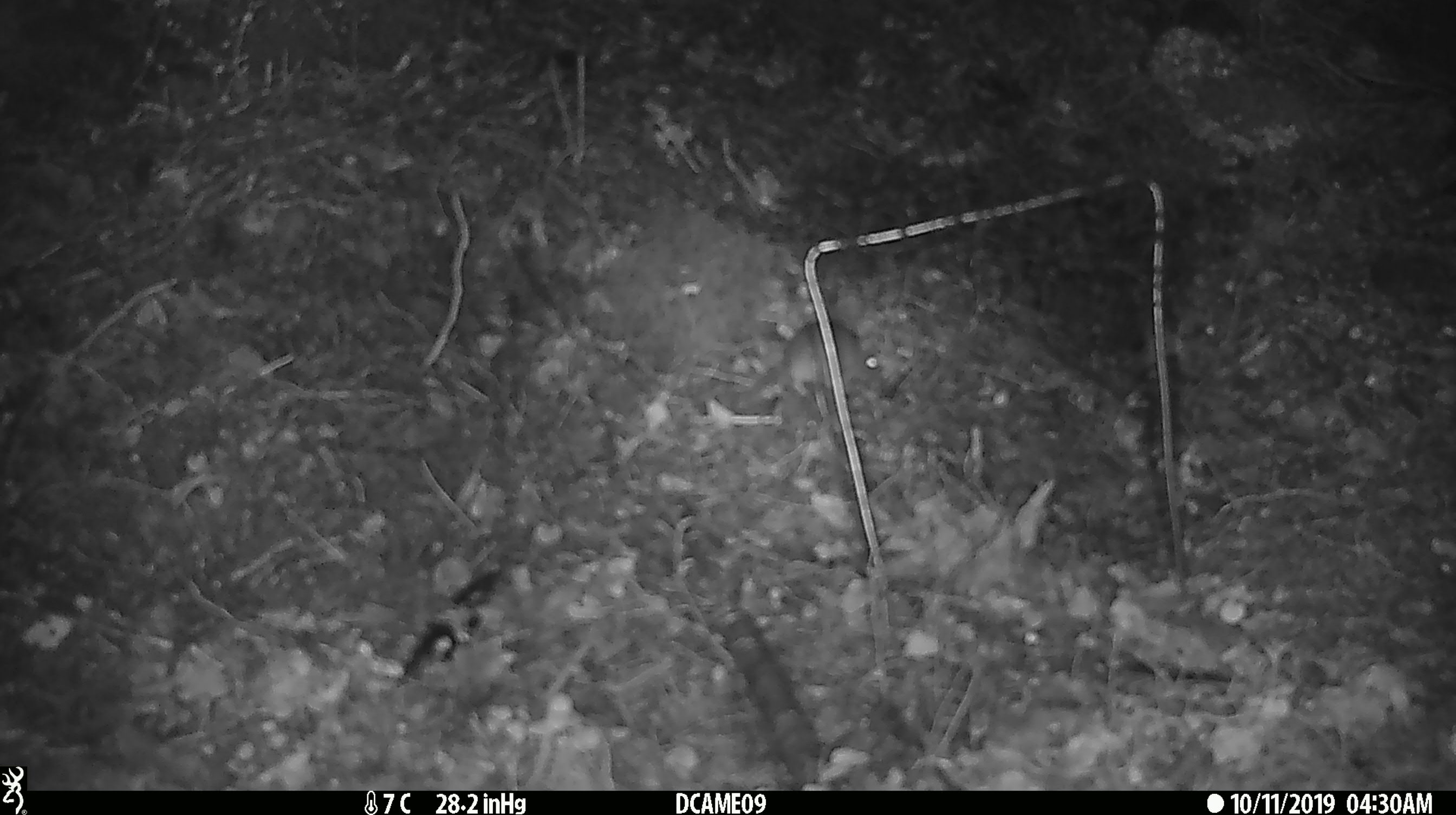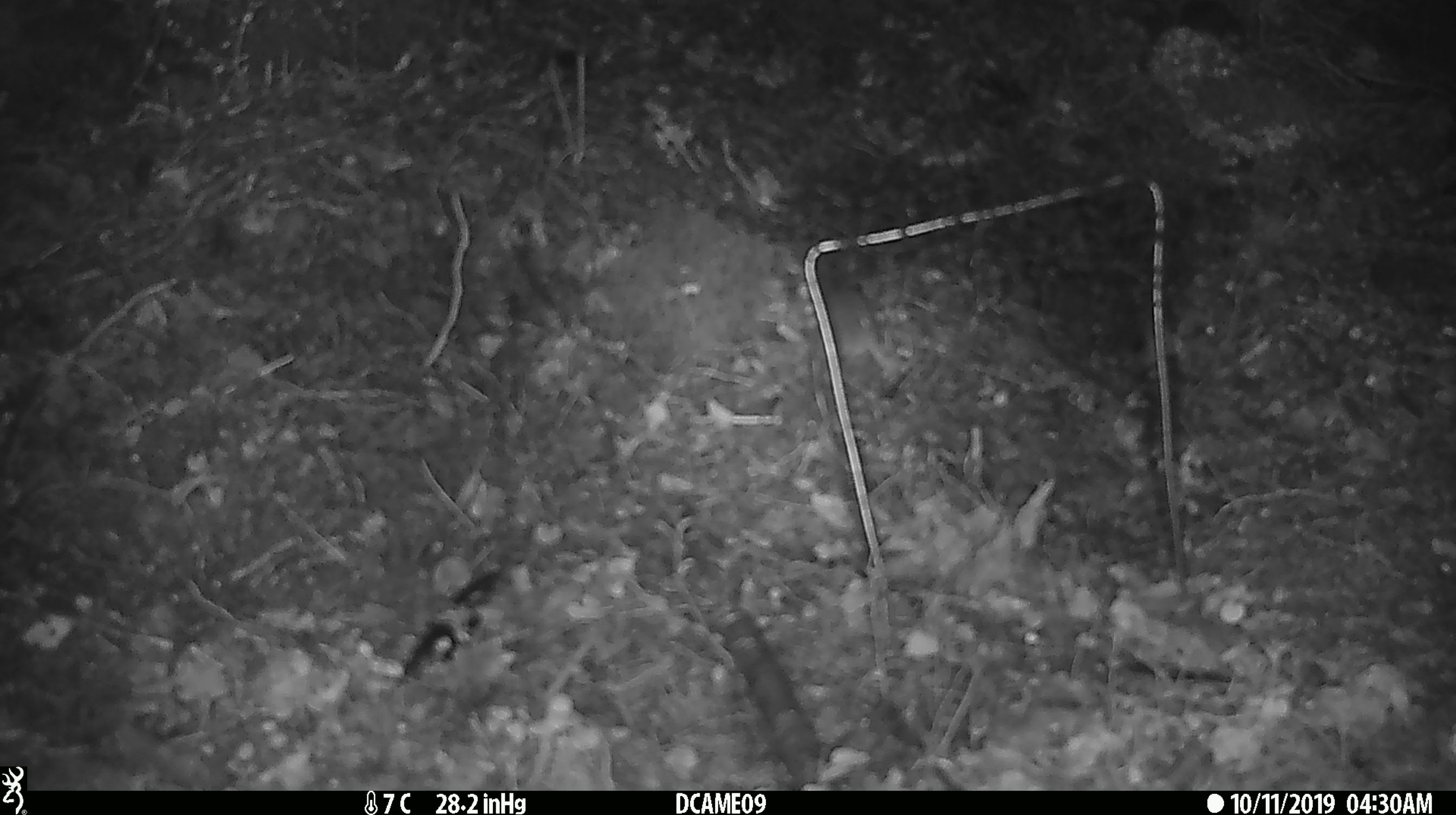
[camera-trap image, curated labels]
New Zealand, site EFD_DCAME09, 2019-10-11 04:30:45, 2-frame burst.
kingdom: Animalia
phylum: Chordata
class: Mammalia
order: Rodentia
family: Muridae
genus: Mus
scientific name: Mus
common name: mouse